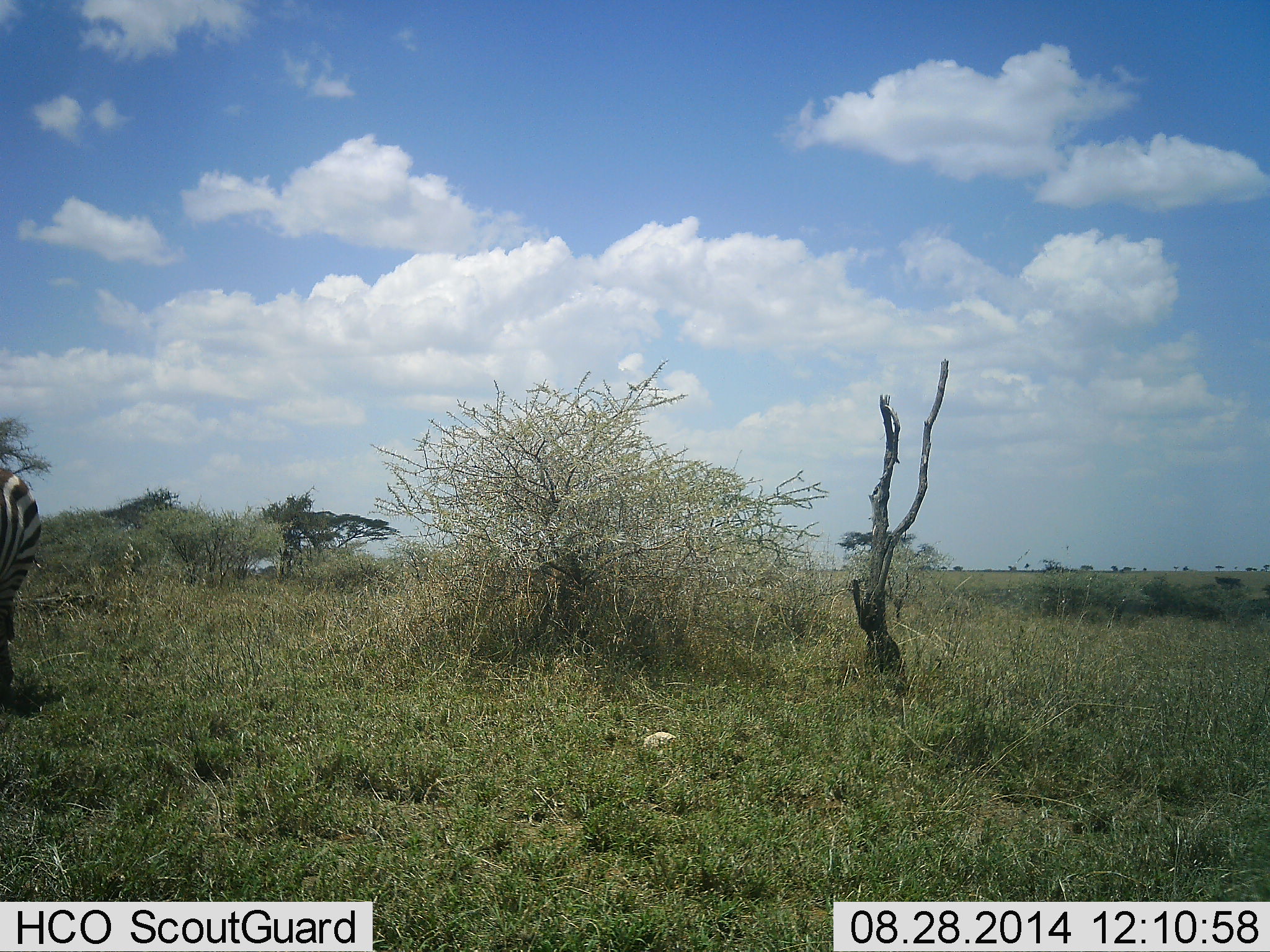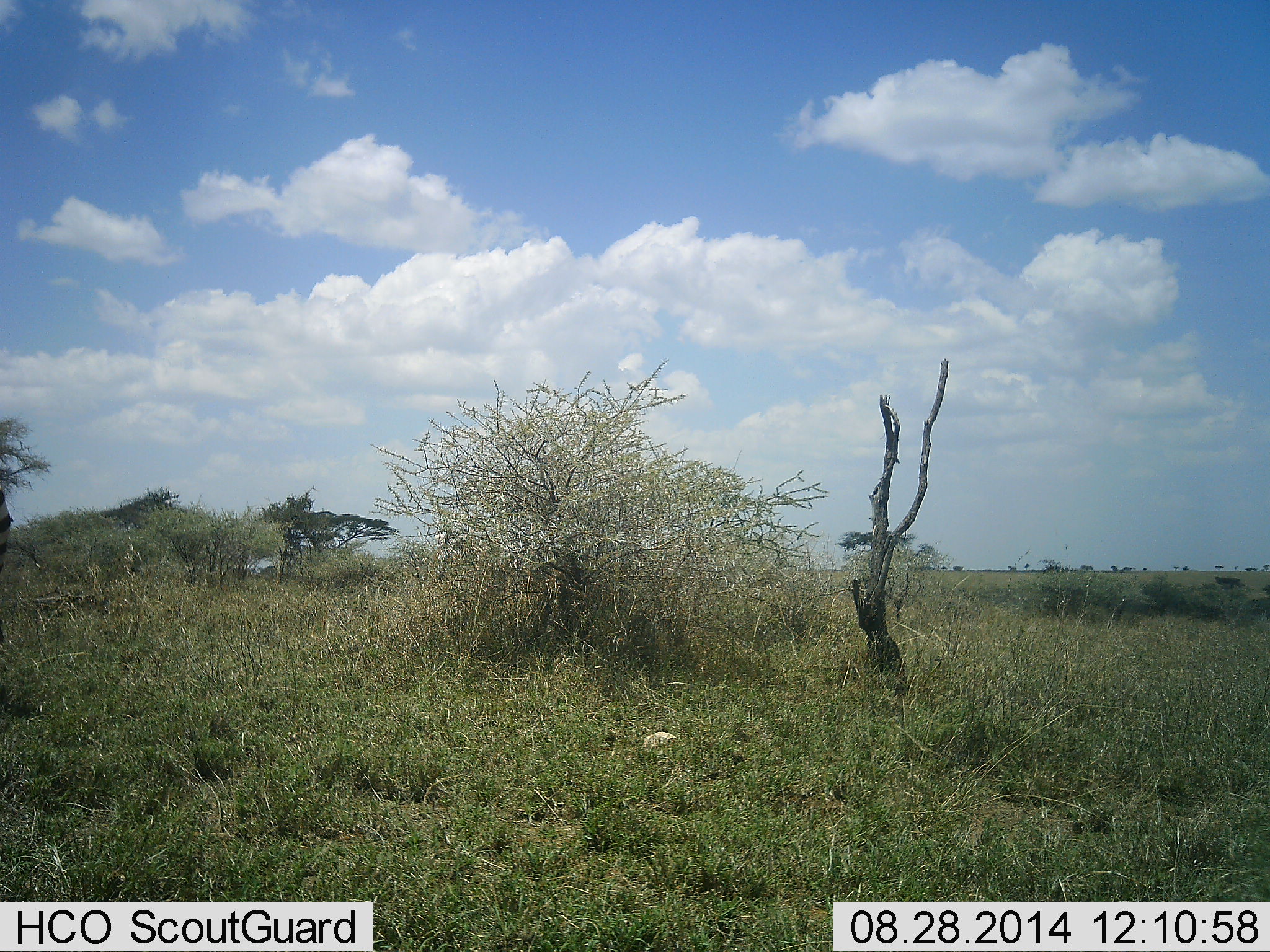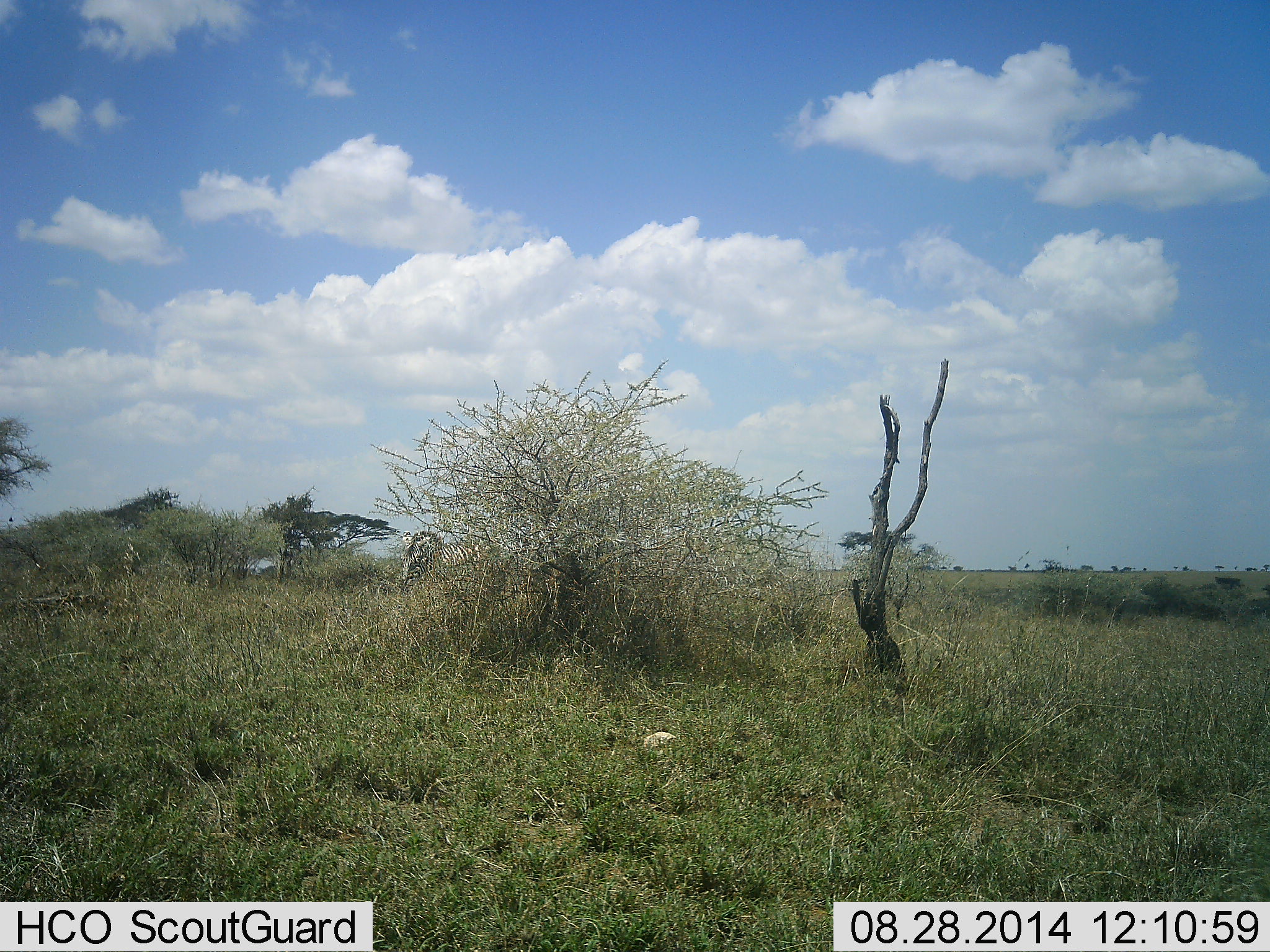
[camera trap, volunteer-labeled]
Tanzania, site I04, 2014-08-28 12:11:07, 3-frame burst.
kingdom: Animalia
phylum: Chordata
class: Mammalia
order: Perissodactyla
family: Equidae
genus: Equus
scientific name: Equus quagga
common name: plains zebra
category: zebra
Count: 2.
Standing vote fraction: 0%.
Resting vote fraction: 0%.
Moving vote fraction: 100%.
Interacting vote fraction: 0%.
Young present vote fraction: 0%.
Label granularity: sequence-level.